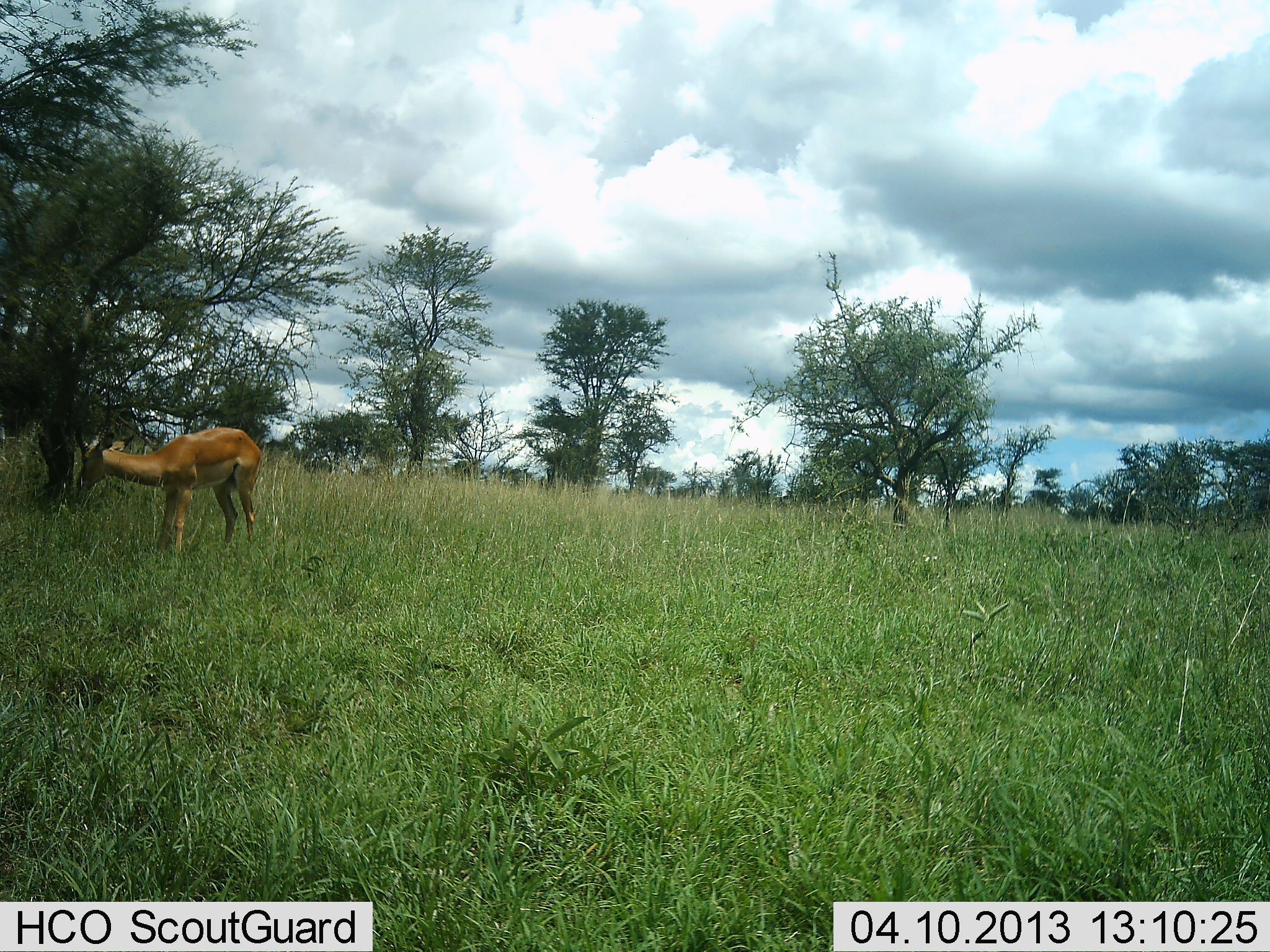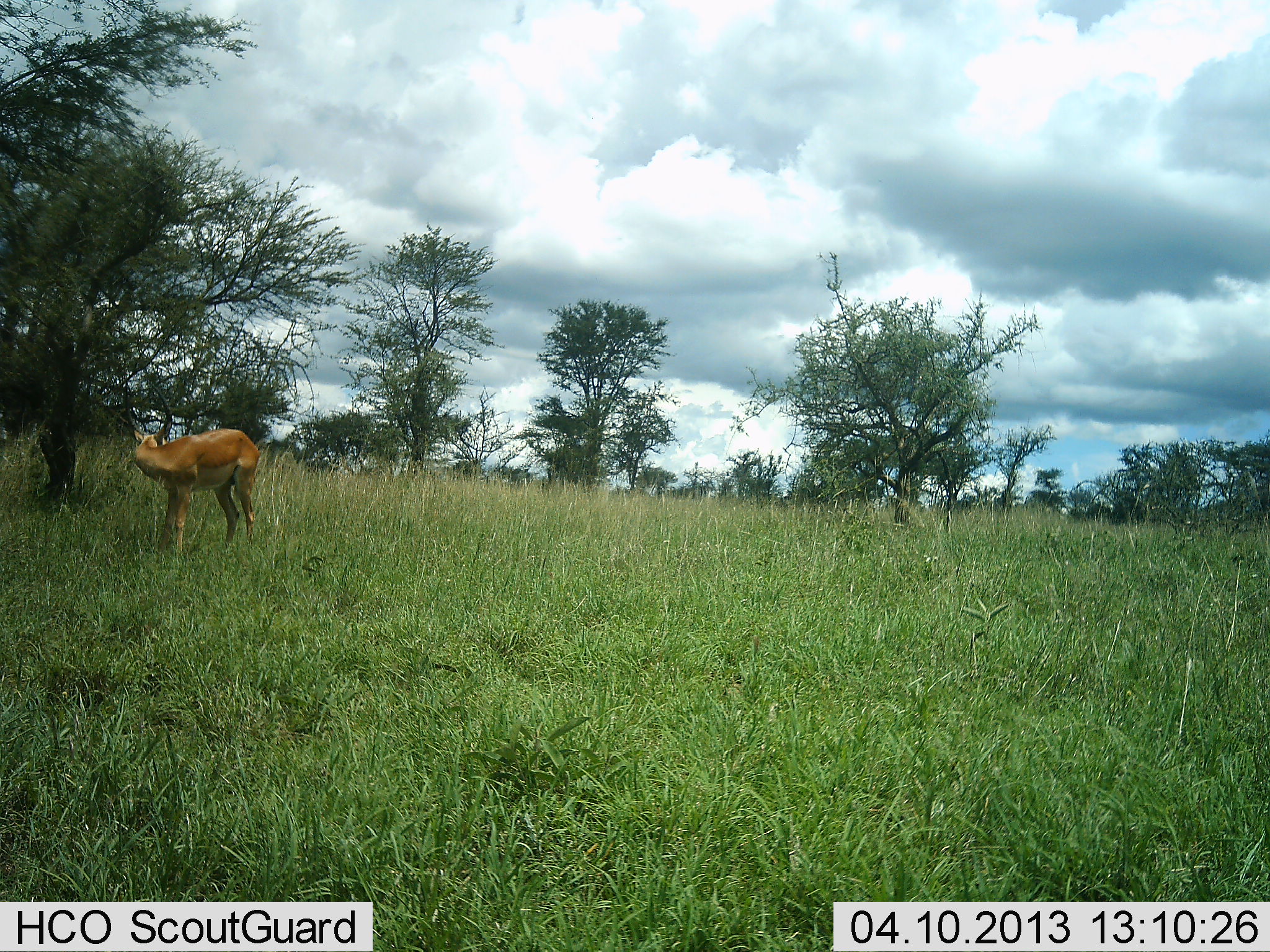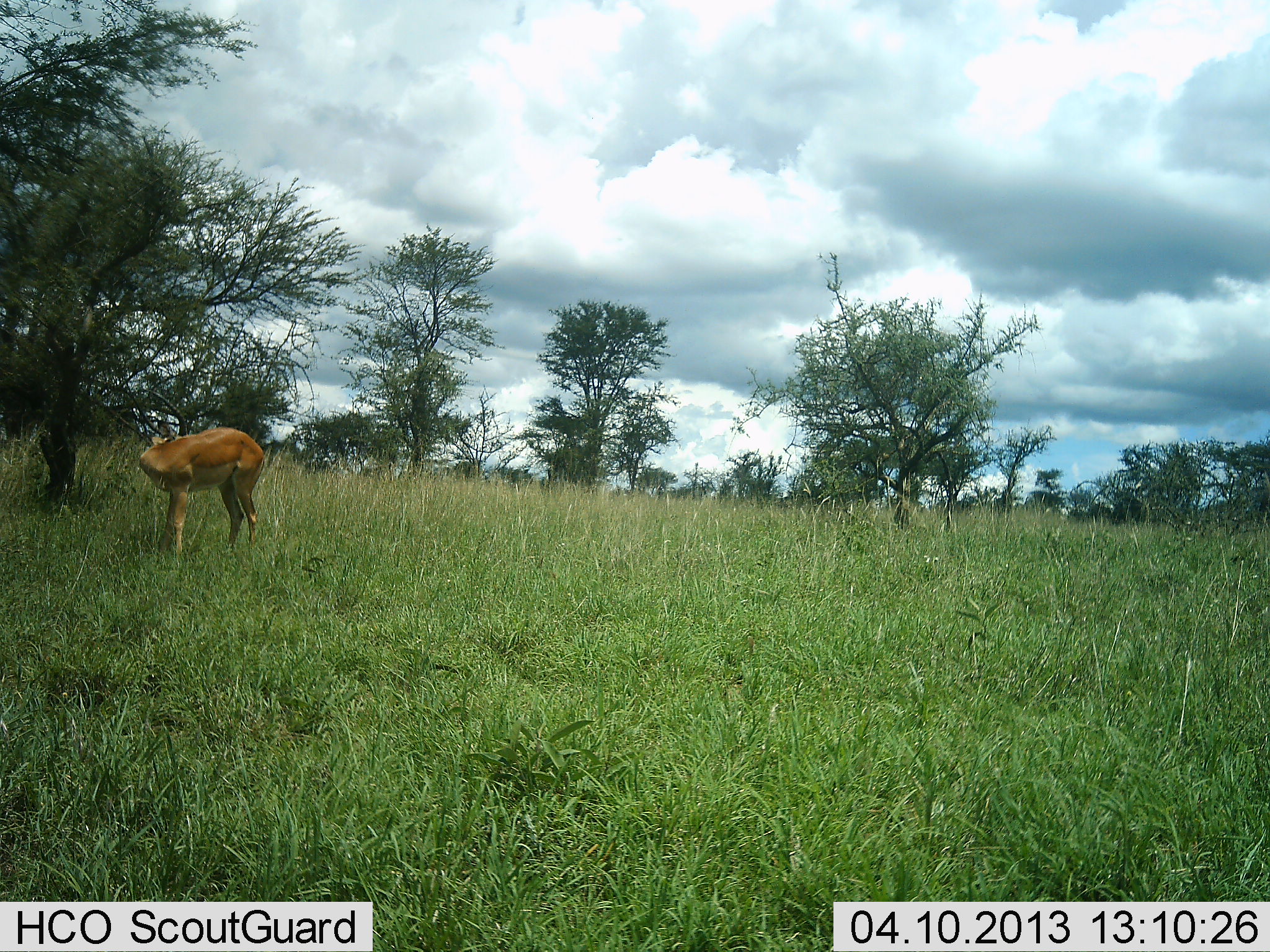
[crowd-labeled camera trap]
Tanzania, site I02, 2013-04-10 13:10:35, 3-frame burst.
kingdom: Animalia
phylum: Chordata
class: Mammalia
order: Artiodactyla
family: Bovidae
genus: Aepyceros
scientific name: Aepyceros melampus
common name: impala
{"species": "impala (Aepyceros melampus)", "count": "1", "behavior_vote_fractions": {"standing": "94%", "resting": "0%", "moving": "6%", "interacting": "0%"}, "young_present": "0%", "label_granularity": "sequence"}